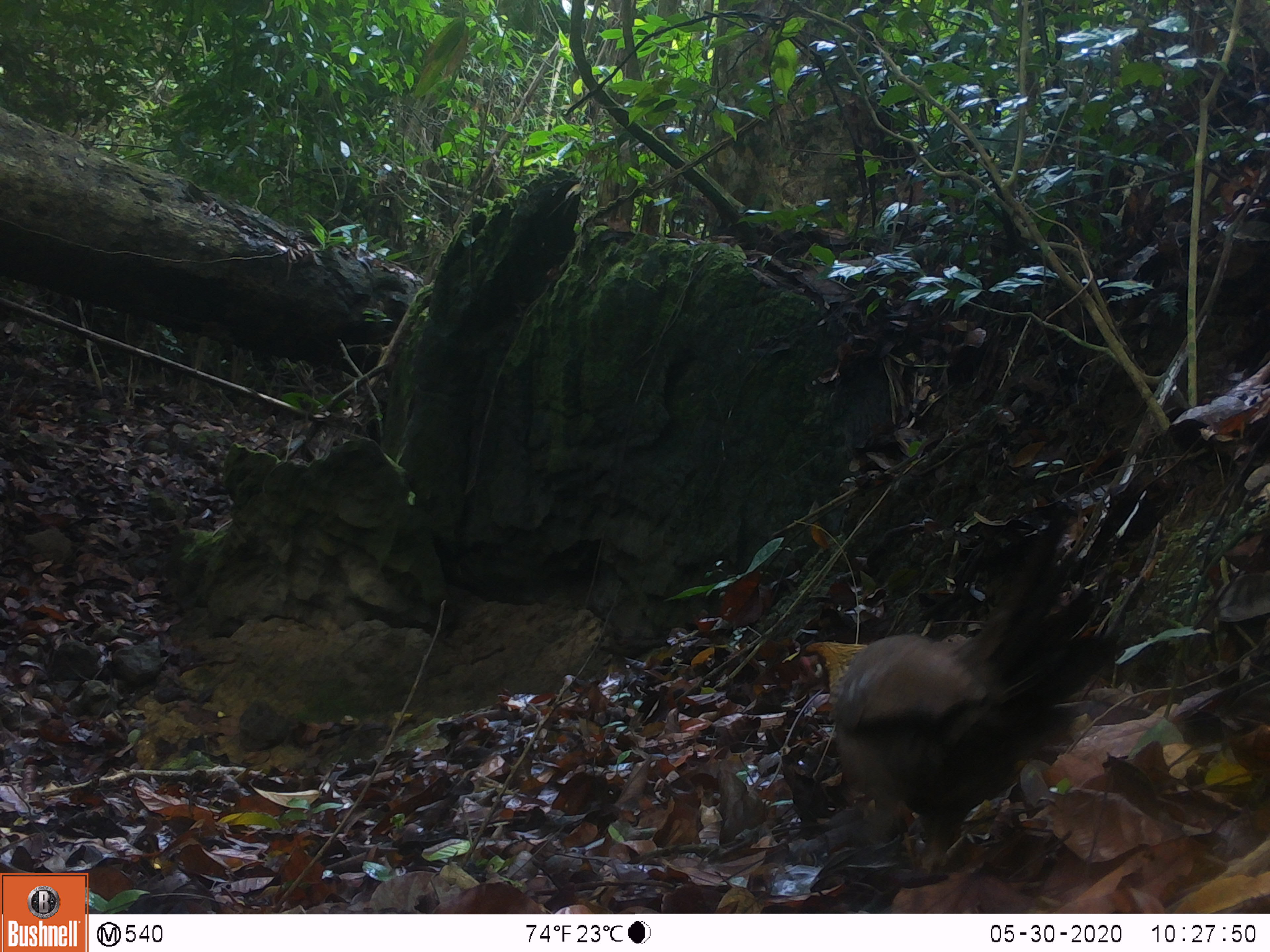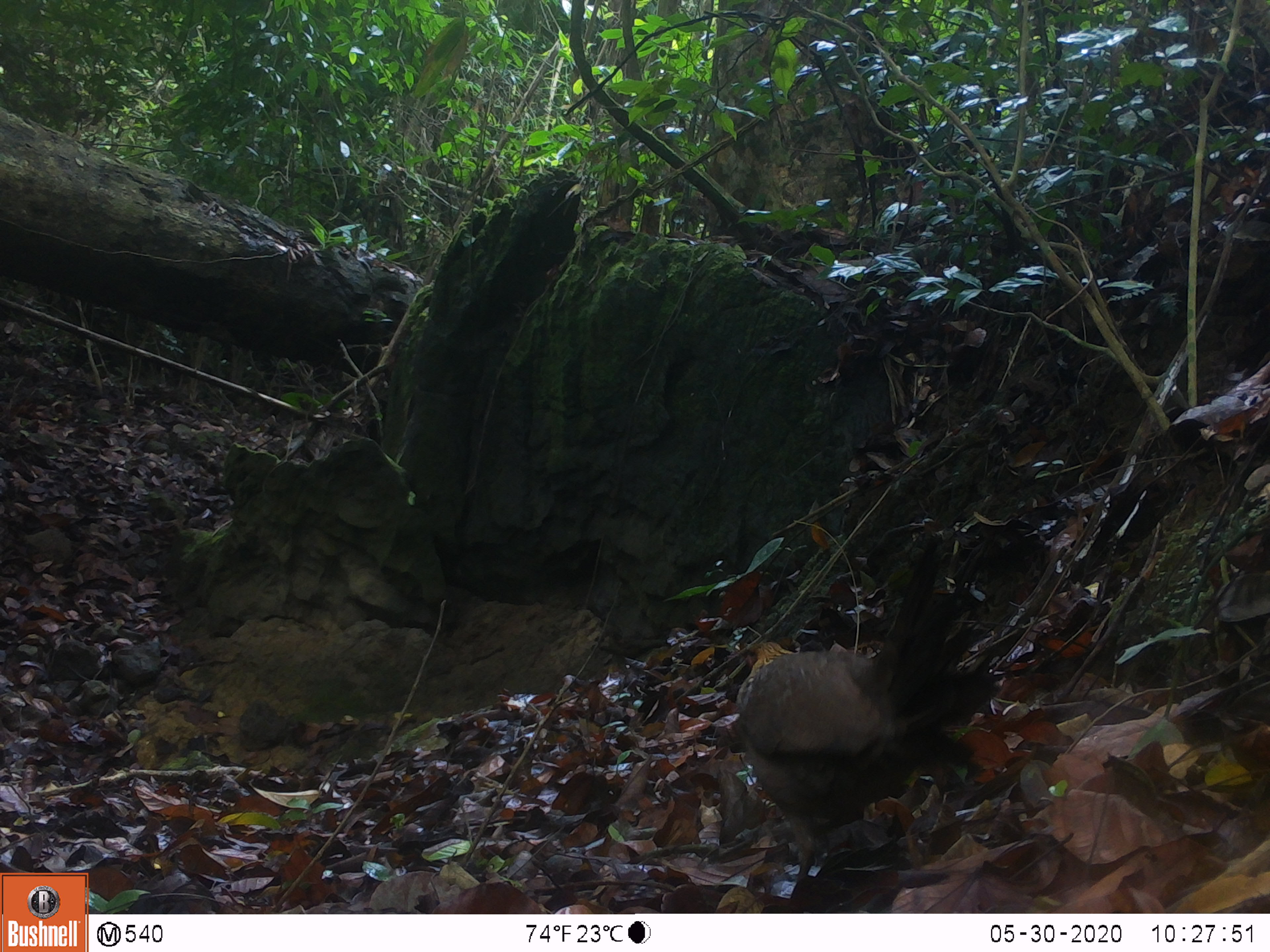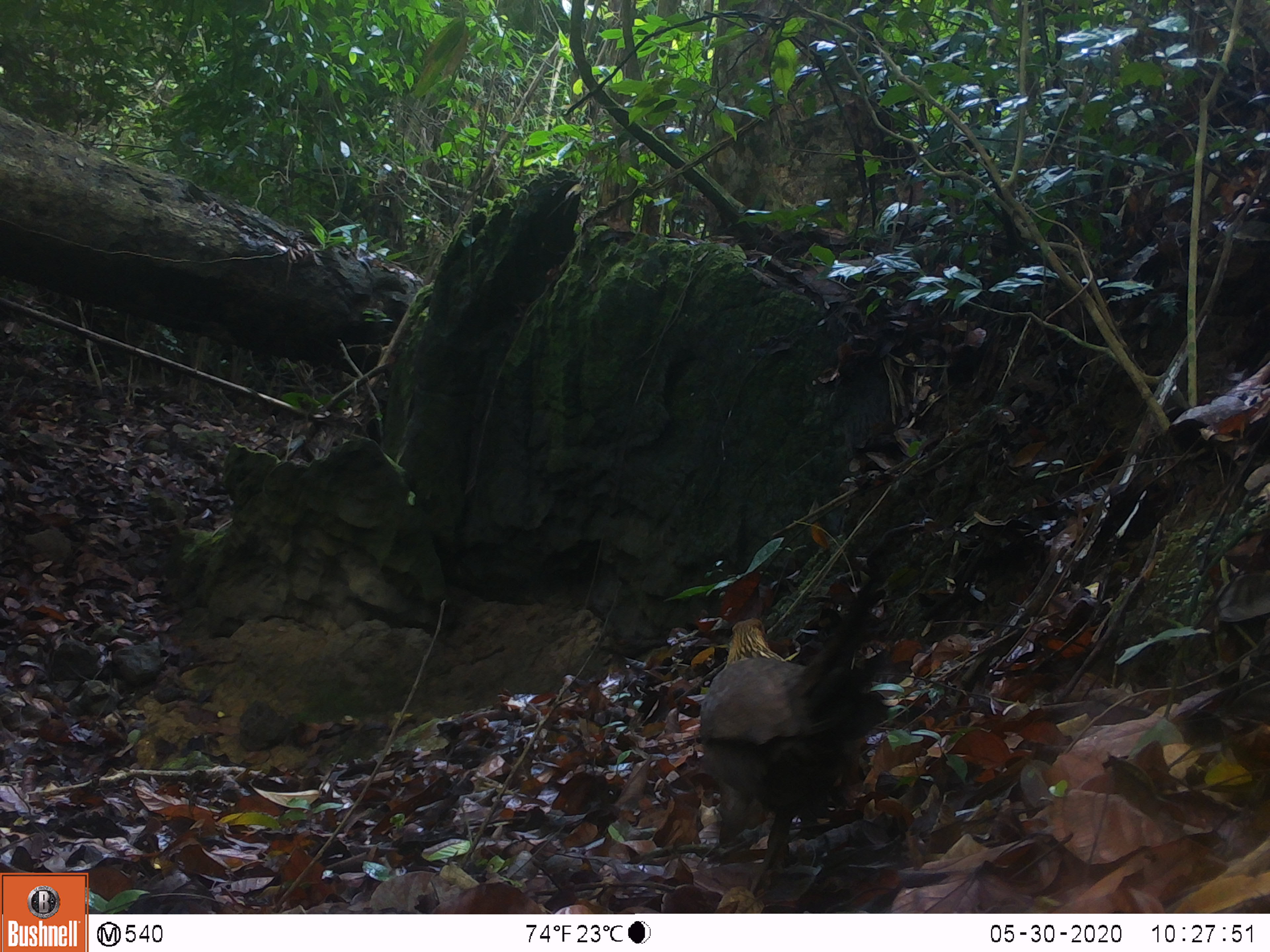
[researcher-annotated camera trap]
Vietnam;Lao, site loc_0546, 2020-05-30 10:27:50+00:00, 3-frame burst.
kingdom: Animalia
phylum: Chordata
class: Aves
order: Galliformes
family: Phasianidae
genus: Gallus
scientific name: Gallus gallus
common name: red junglefowl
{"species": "red junglefowl (Gallus gallus)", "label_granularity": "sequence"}